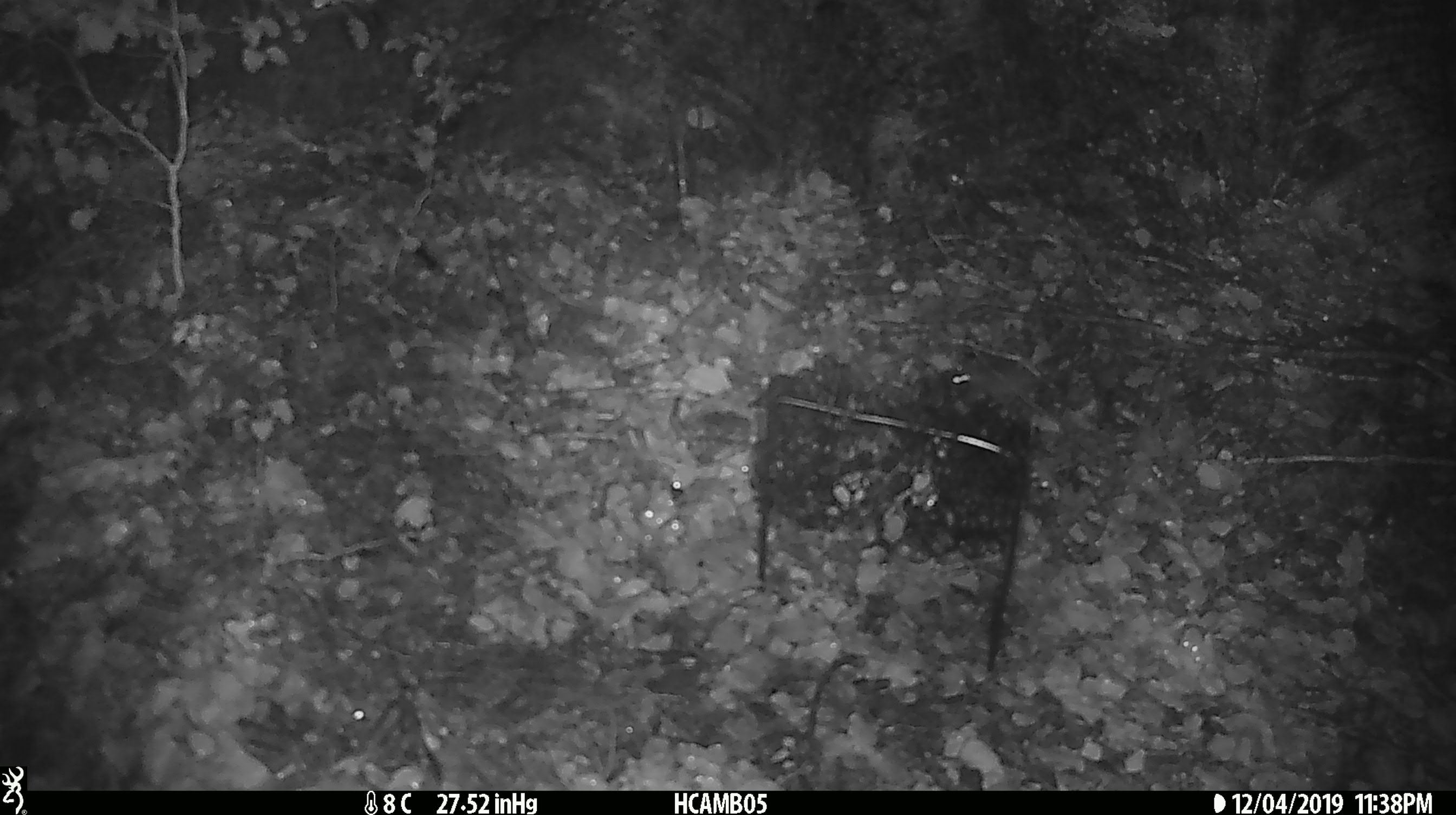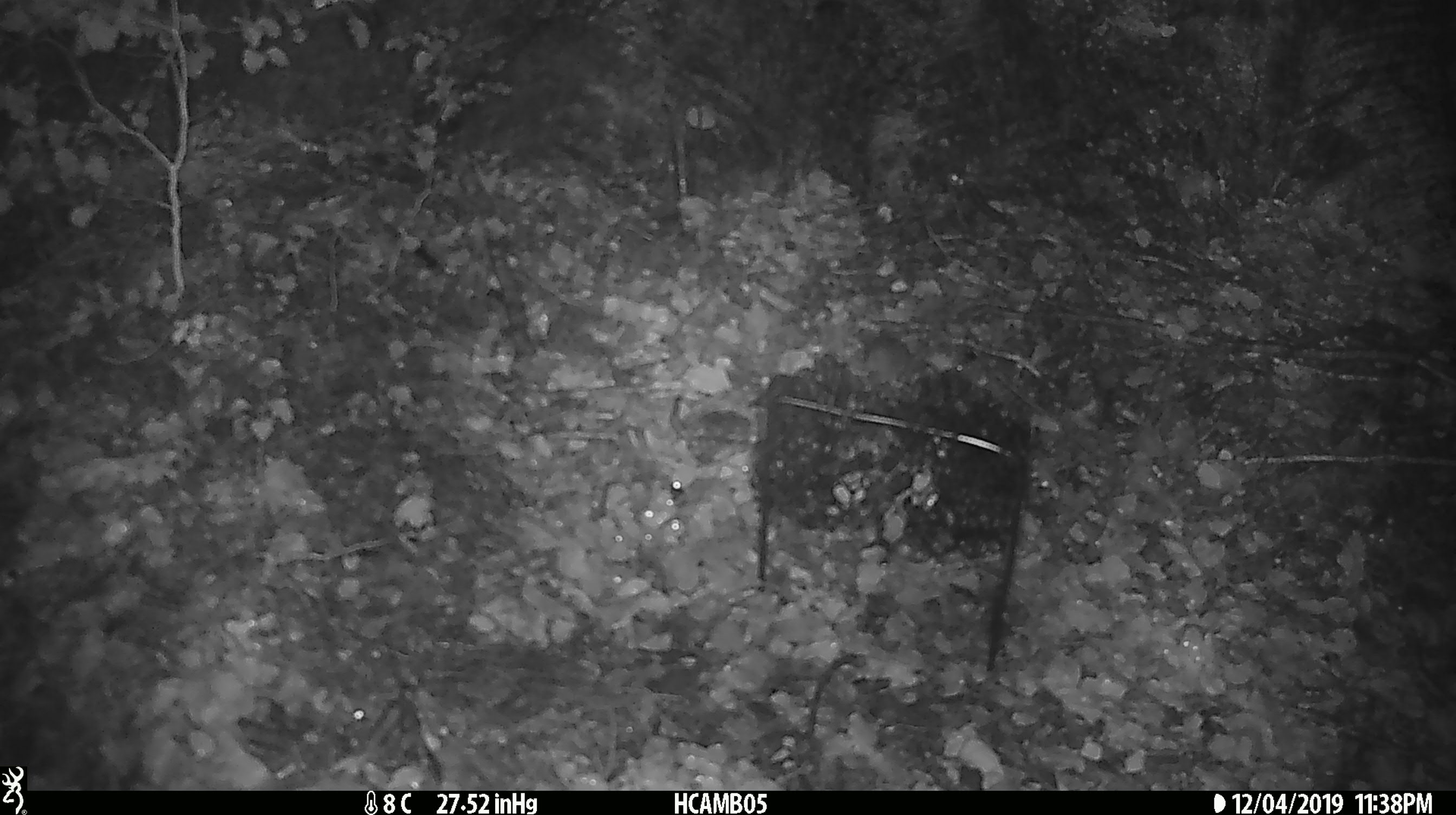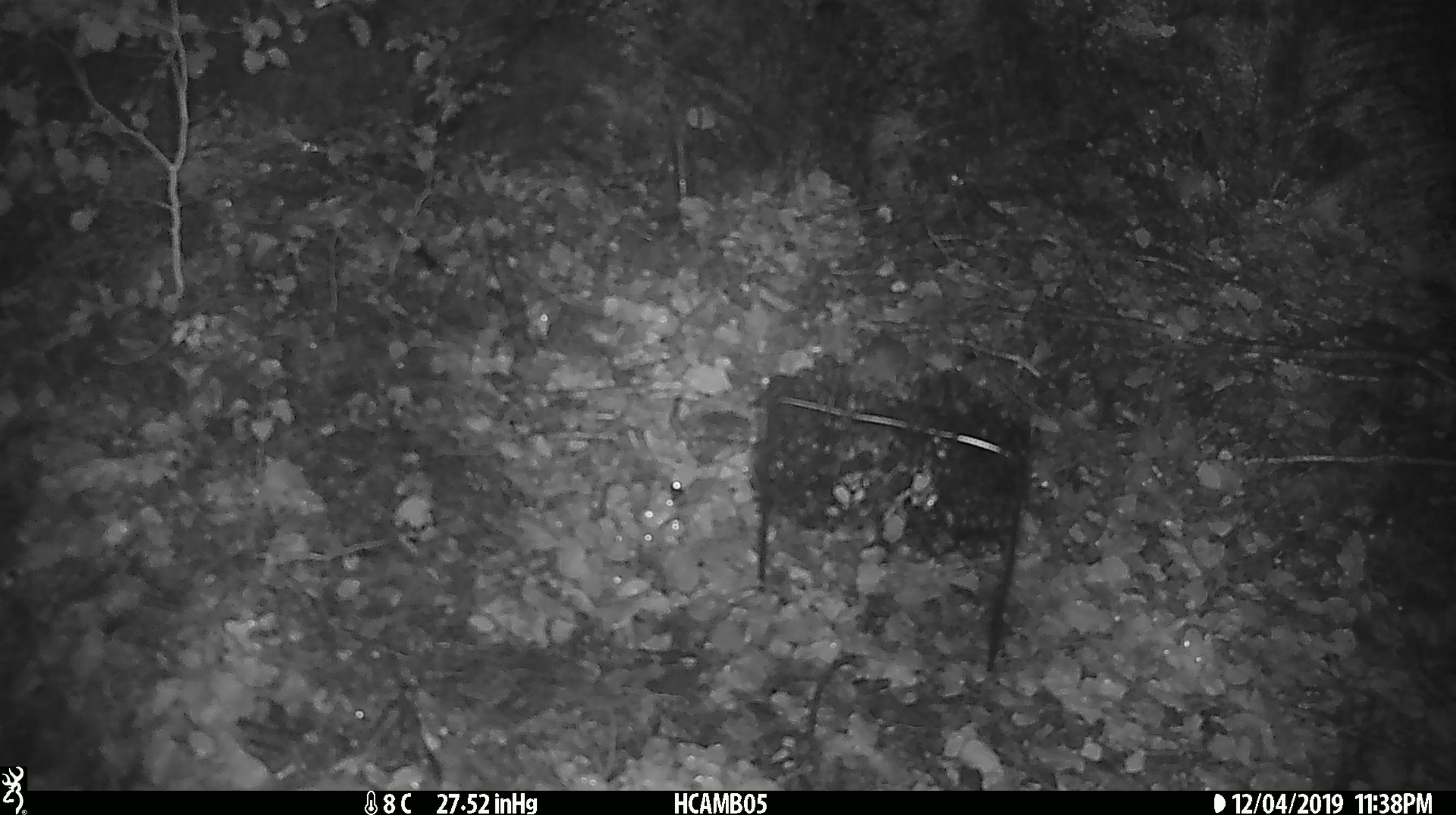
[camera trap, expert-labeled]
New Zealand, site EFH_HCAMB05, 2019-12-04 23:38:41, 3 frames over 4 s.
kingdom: Animalia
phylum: Chordata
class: Mammalia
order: Rodentia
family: Muridae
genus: Mus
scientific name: Mus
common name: mouse